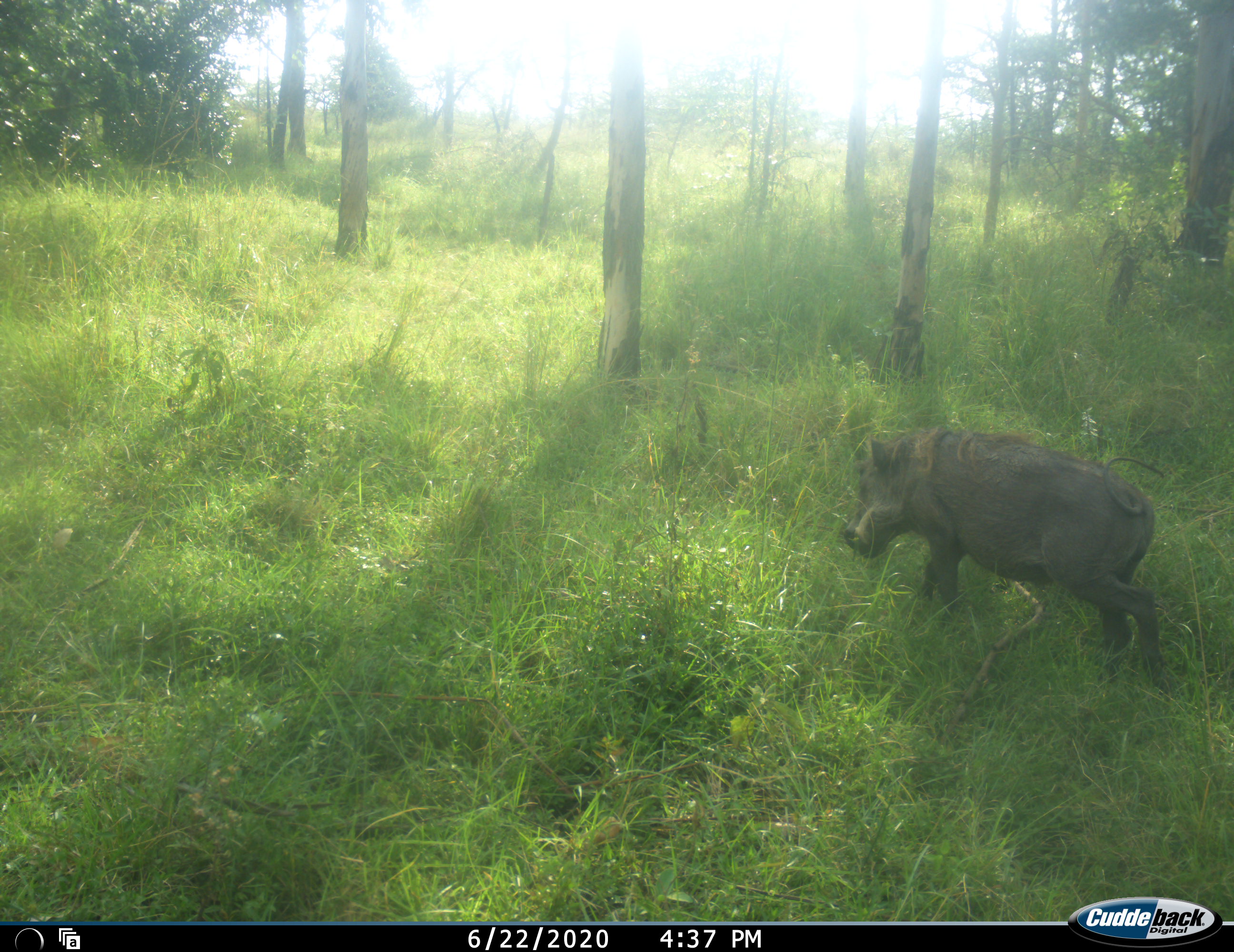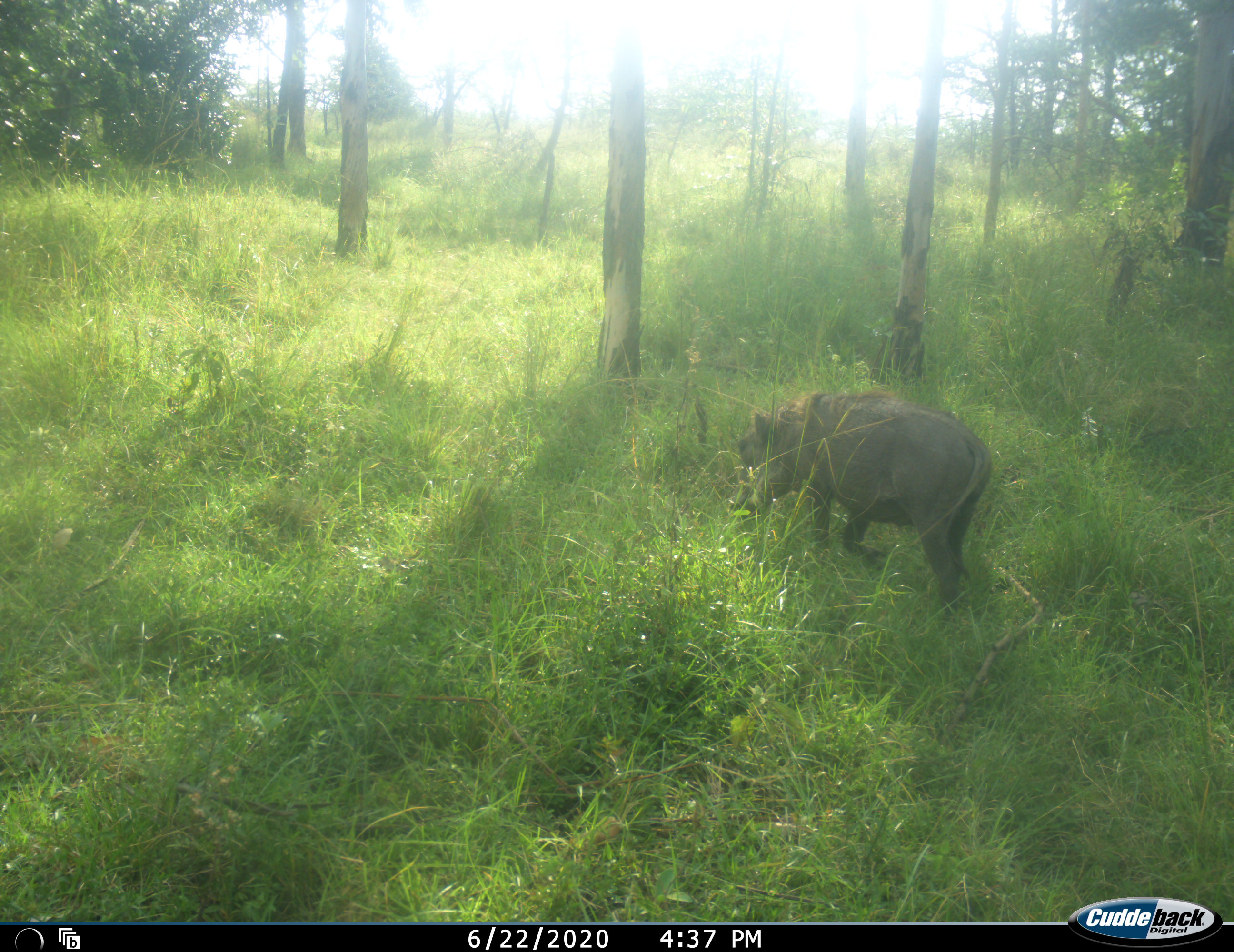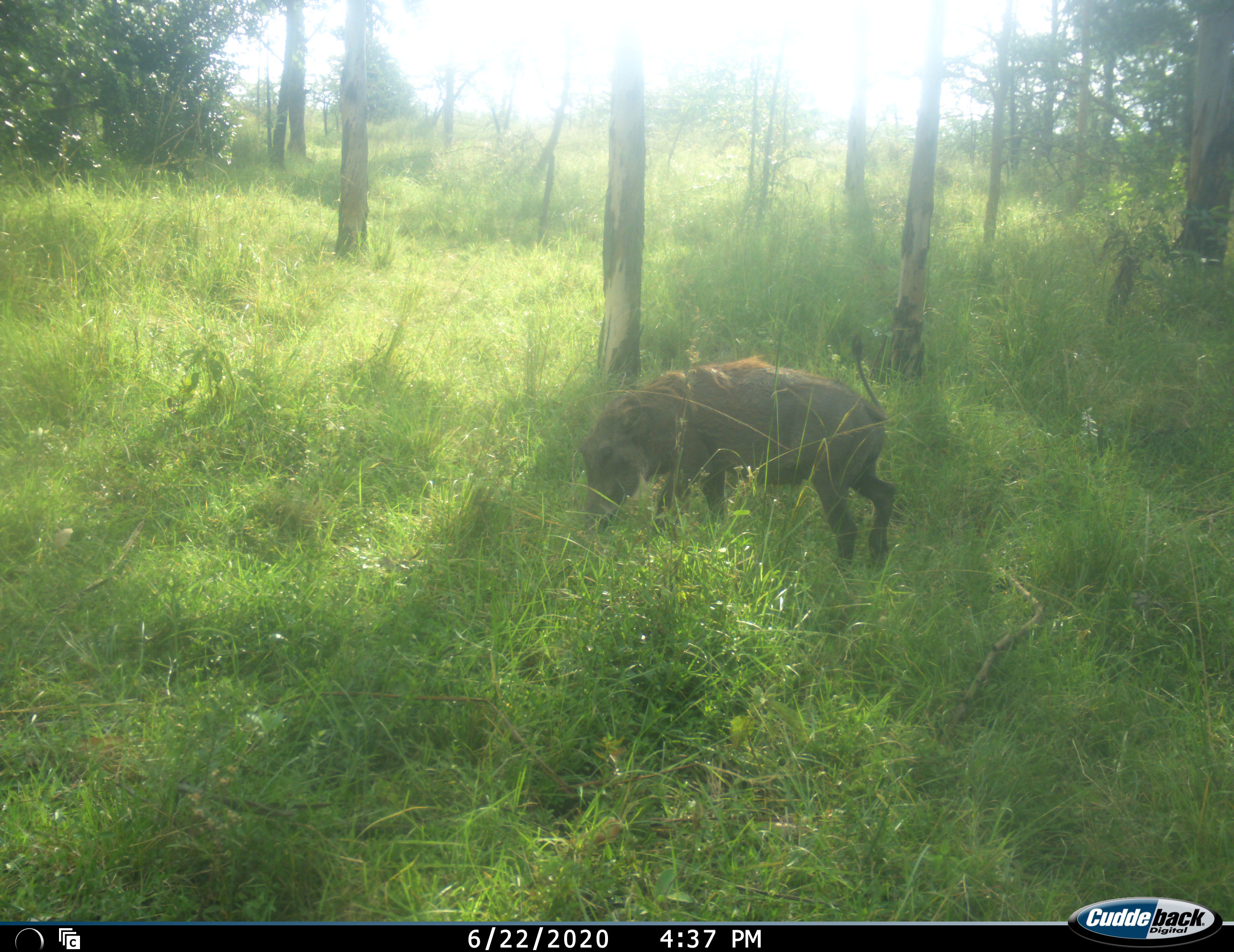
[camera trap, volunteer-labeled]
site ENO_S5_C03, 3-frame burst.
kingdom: Animalia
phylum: Chordata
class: Mammalia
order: Artiodactyla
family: Suidae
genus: Phacochoerus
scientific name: Phacochoerus africanus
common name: warthog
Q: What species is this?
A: Warthog (Phacochoerus africanus).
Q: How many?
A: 1.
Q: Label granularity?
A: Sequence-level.